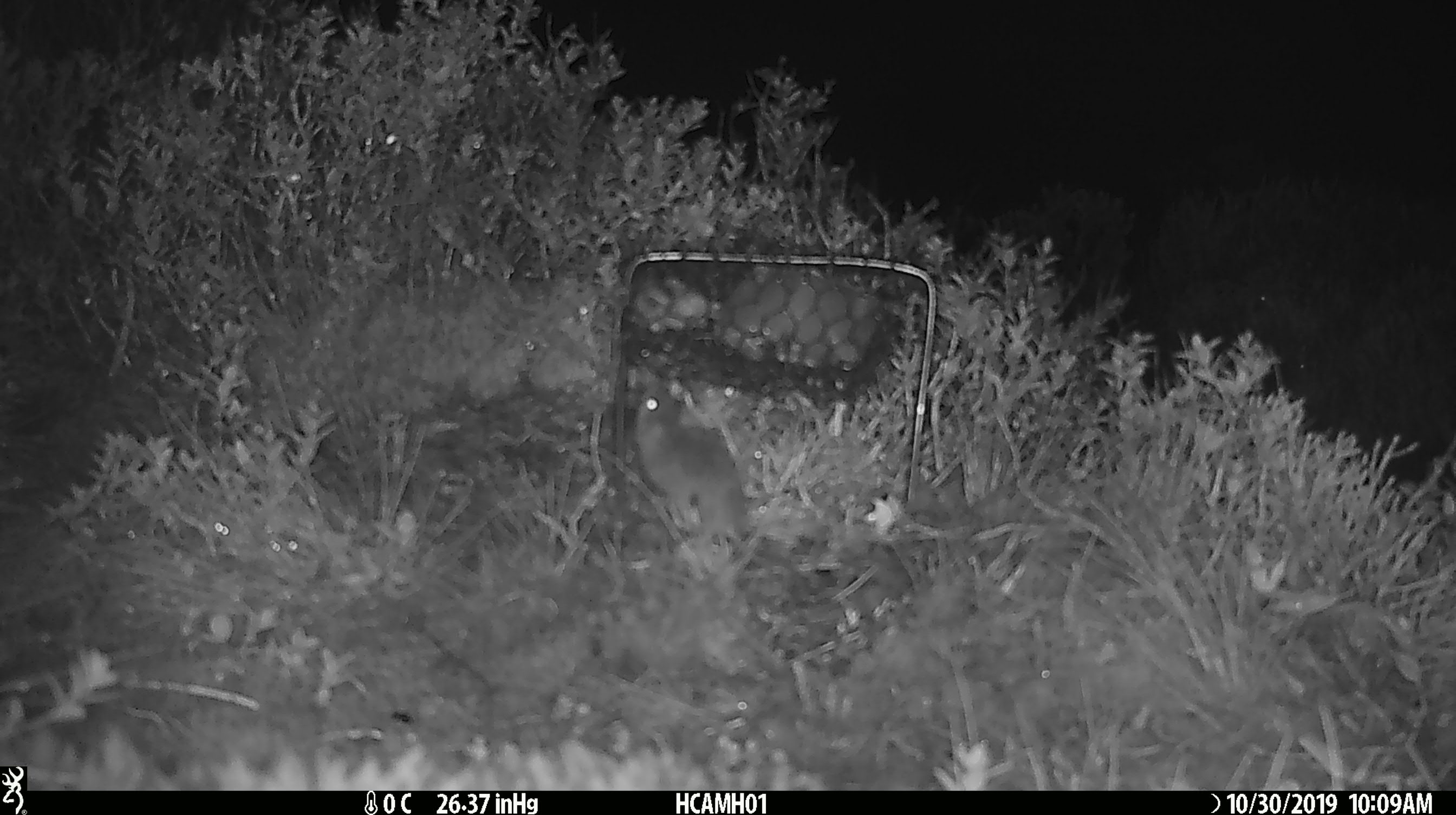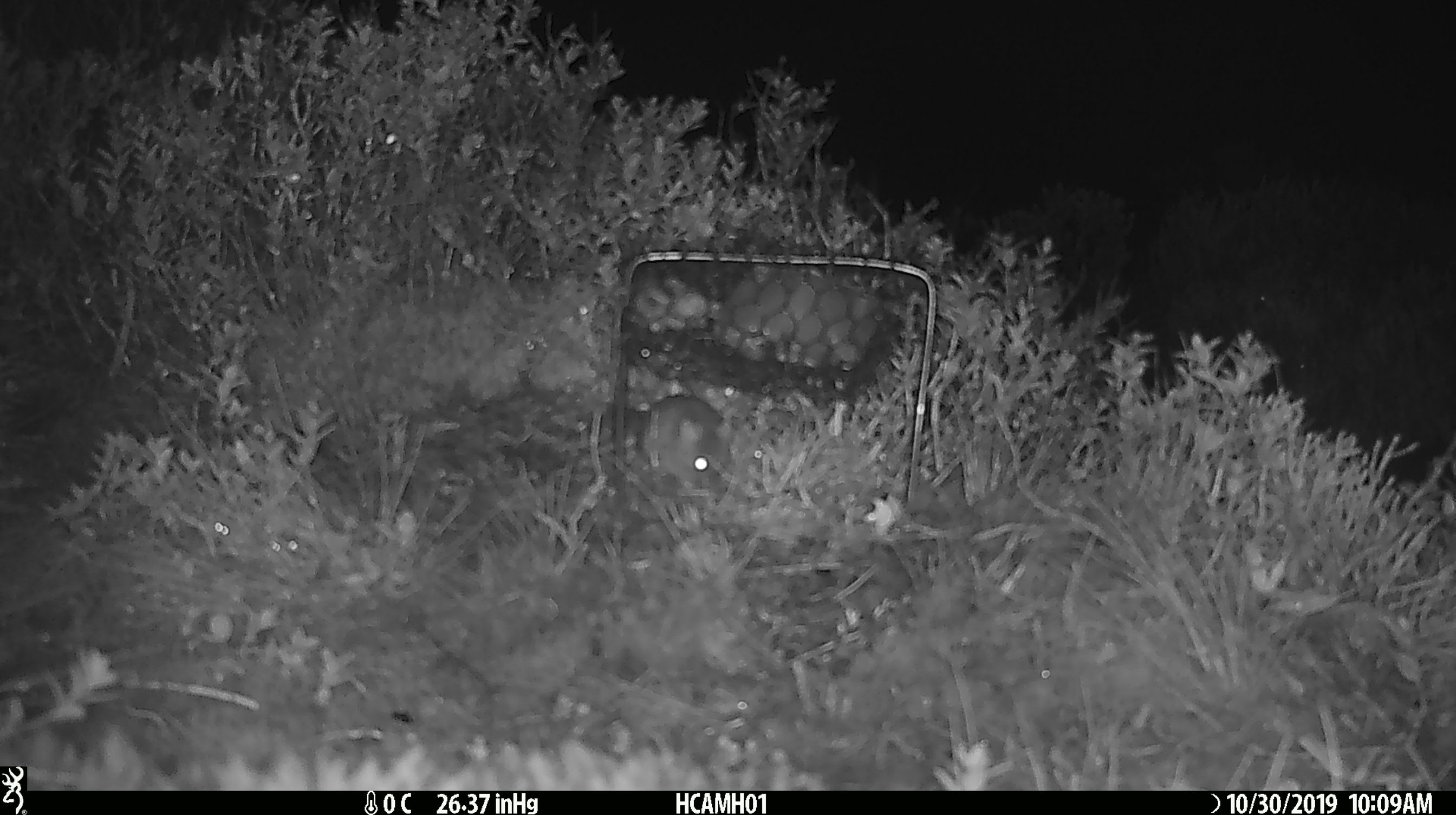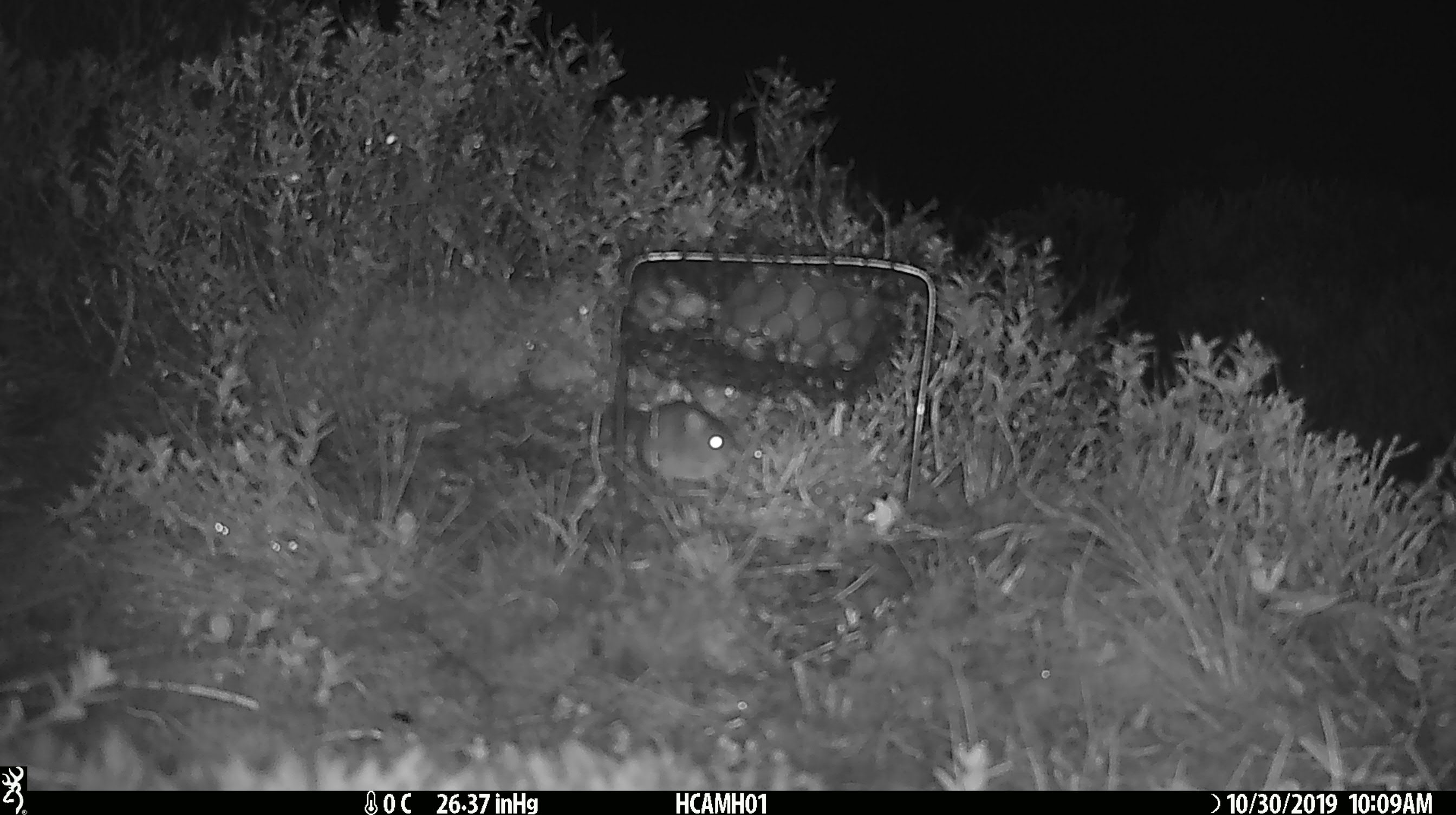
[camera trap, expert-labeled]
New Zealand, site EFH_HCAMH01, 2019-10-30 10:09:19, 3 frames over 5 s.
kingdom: Animalia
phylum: Chordata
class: Mammalia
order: Rodentia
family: Muridae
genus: Mus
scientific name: Mus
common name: mouse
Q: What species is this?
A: Mouse (Mus).